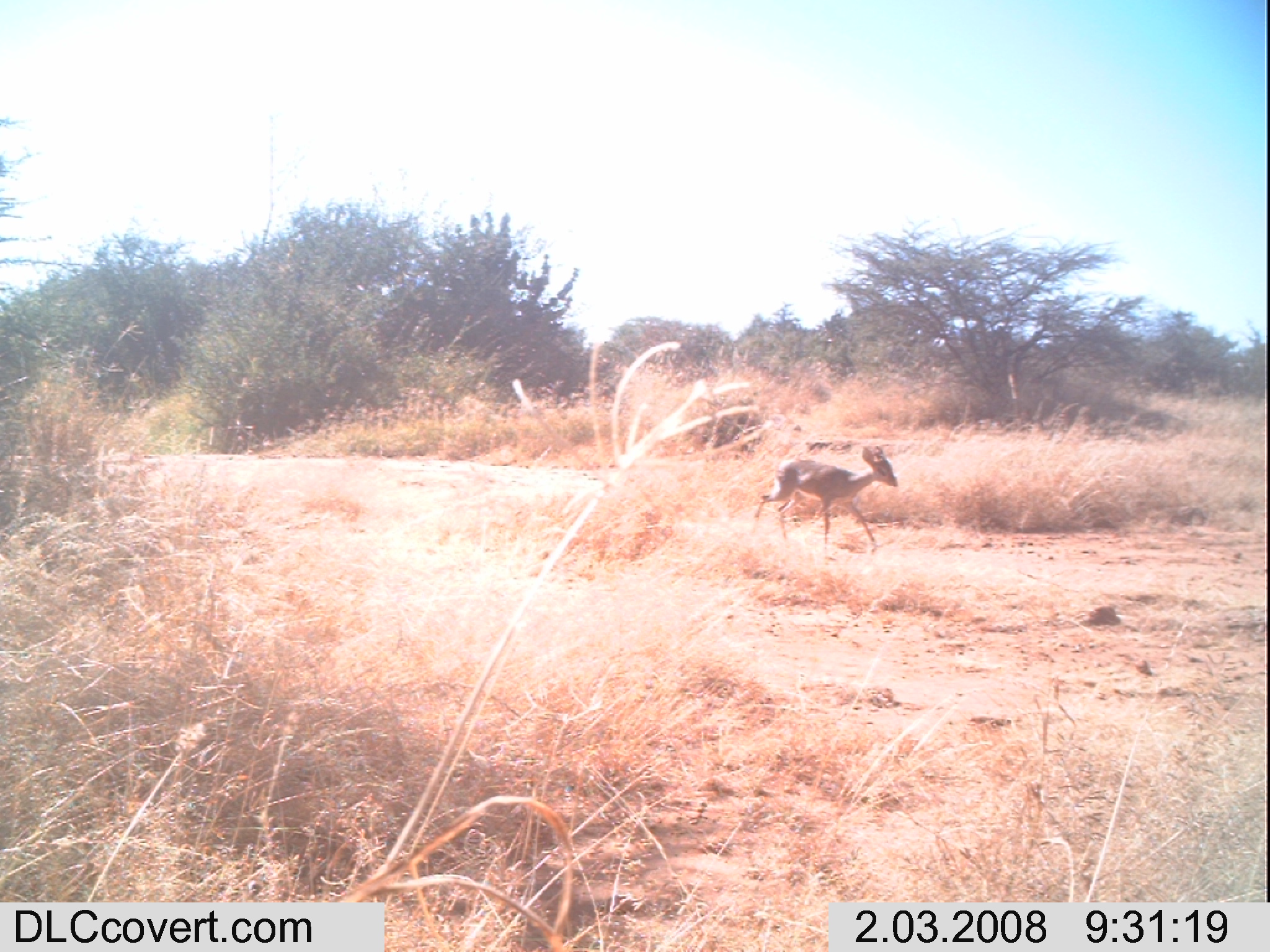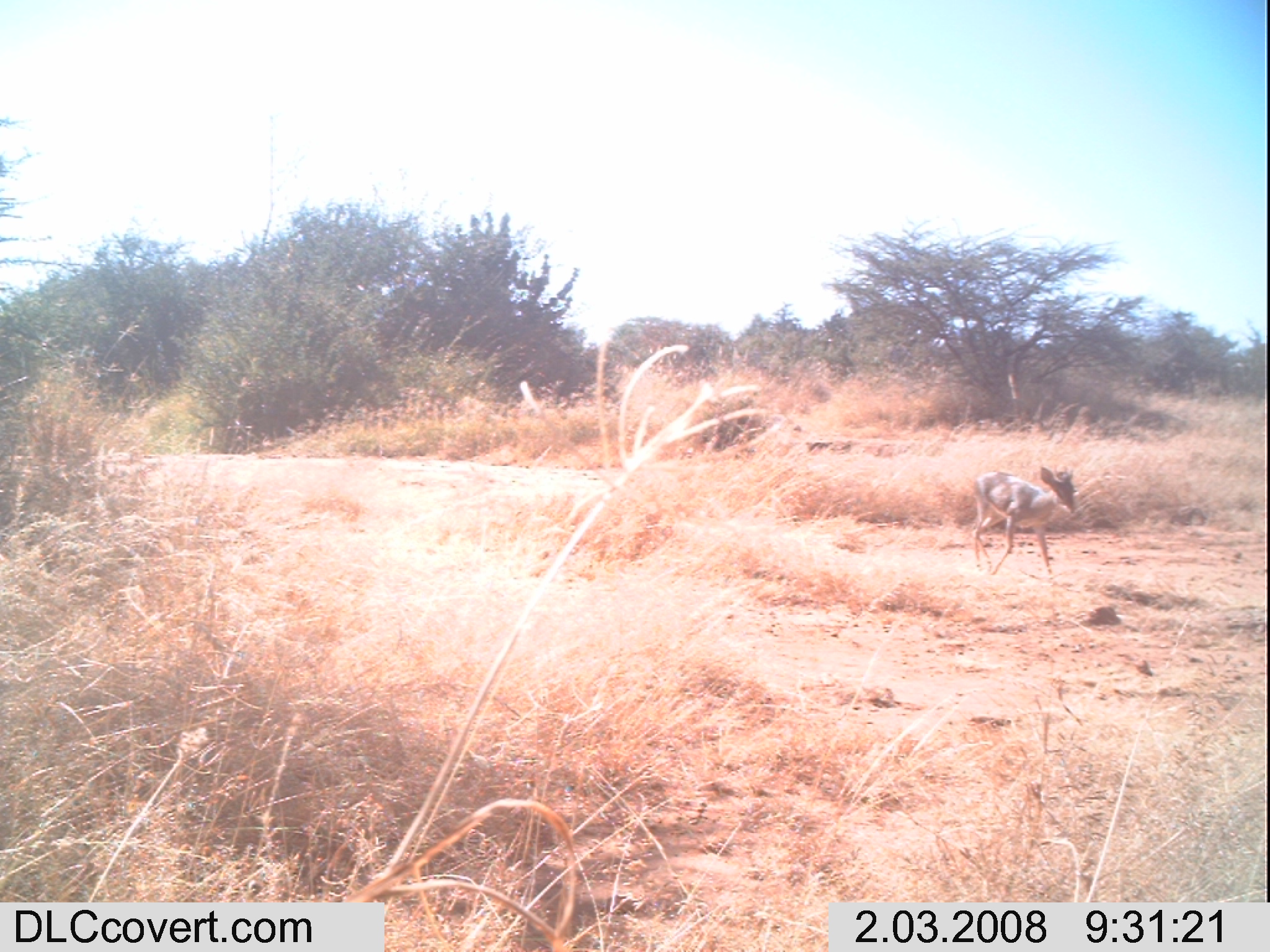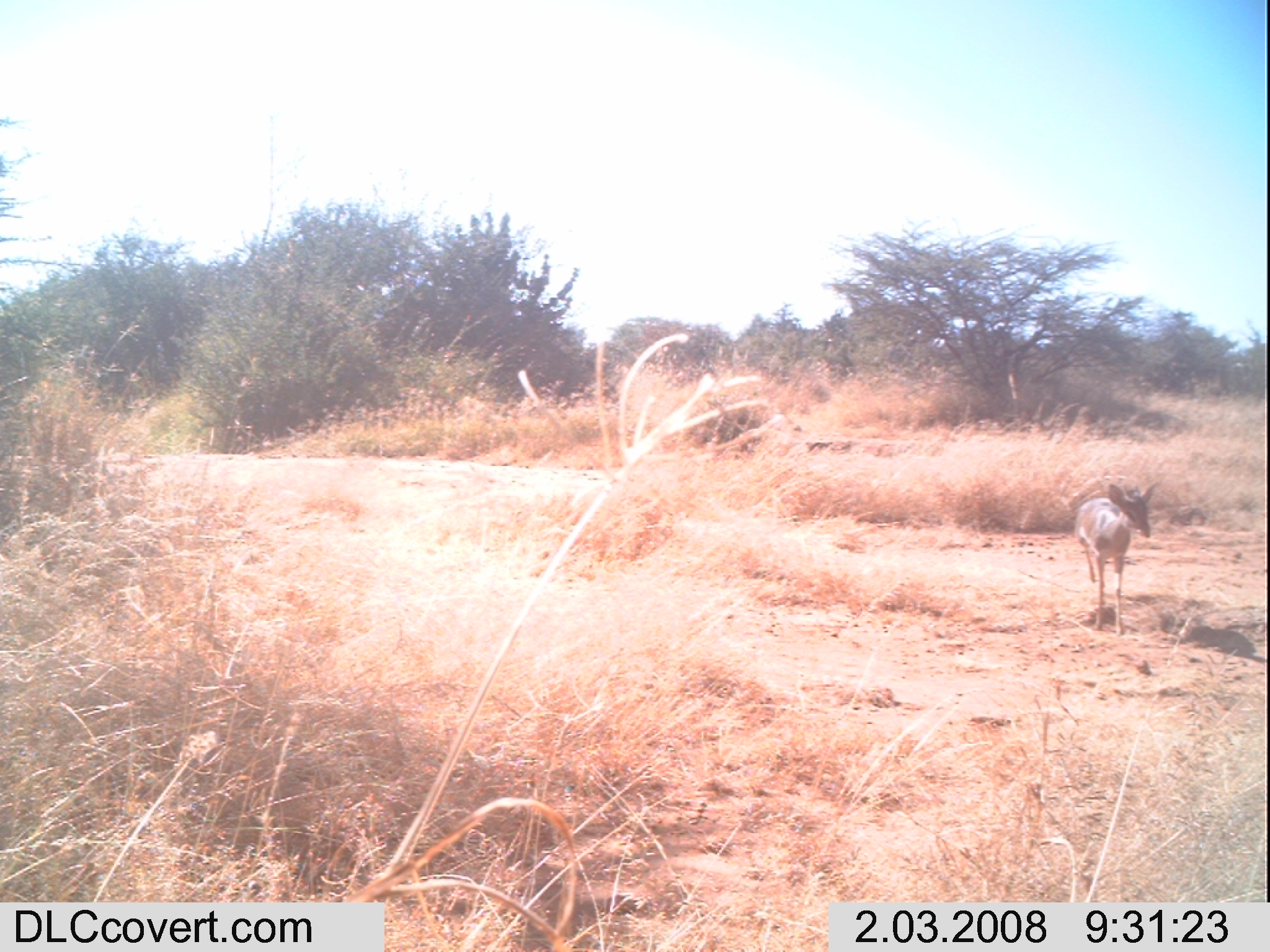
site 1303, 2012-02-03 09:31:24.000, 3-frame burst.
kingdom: Animalia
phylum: Chordata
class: Mammalia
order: Artiodactyla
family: Bovidae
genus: Madoqua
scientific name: Madoqua guentheri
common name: günther's dik-dik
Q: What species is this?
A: Madoqua guentheri (günther's dik-dik).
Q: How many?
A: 1.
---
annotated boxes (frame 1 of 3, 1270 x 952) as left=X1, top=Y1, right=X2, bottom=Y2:
madoqua guentheri: left=750, top=441, right=901, bottom=557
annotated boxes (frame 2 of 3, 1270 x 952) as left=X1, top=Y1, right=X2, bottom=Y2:
madoqua guentheri: left=970, top=464, right=1077, bottom=579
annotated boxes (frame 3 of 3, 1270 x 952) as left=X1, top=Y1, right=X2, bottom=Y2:
madoqua guentheri: left=1072, top=480, right=1160, bottom=636